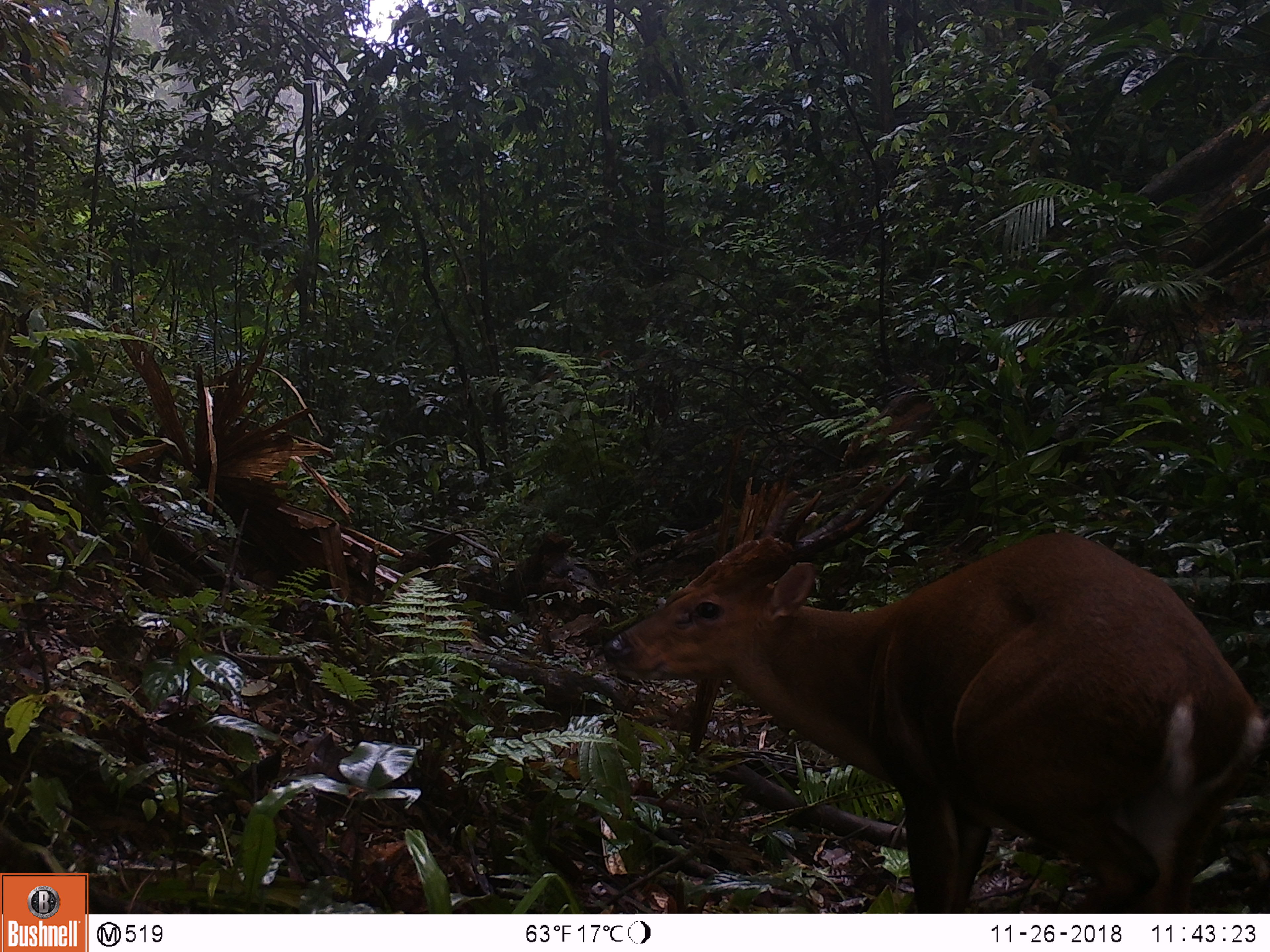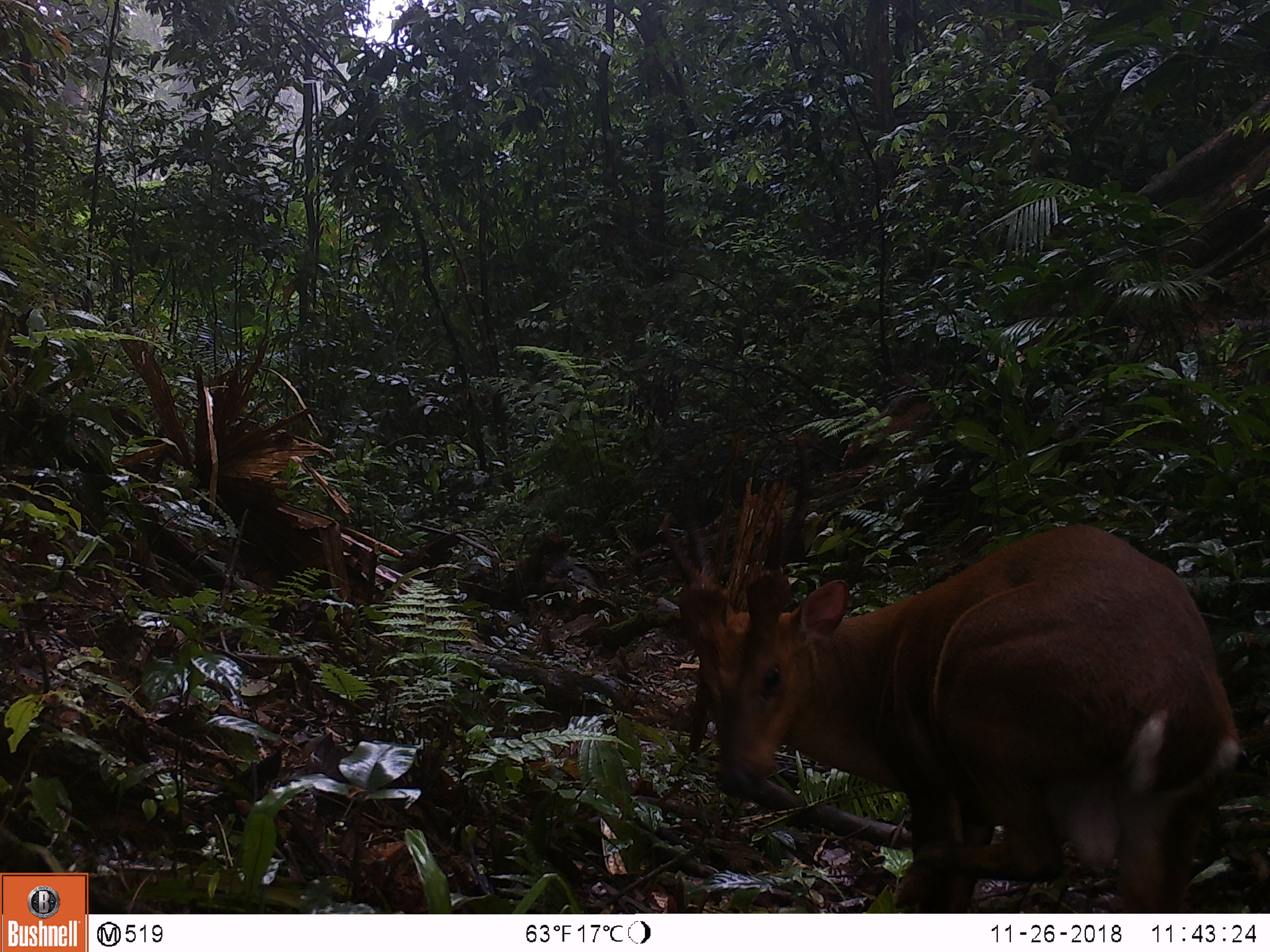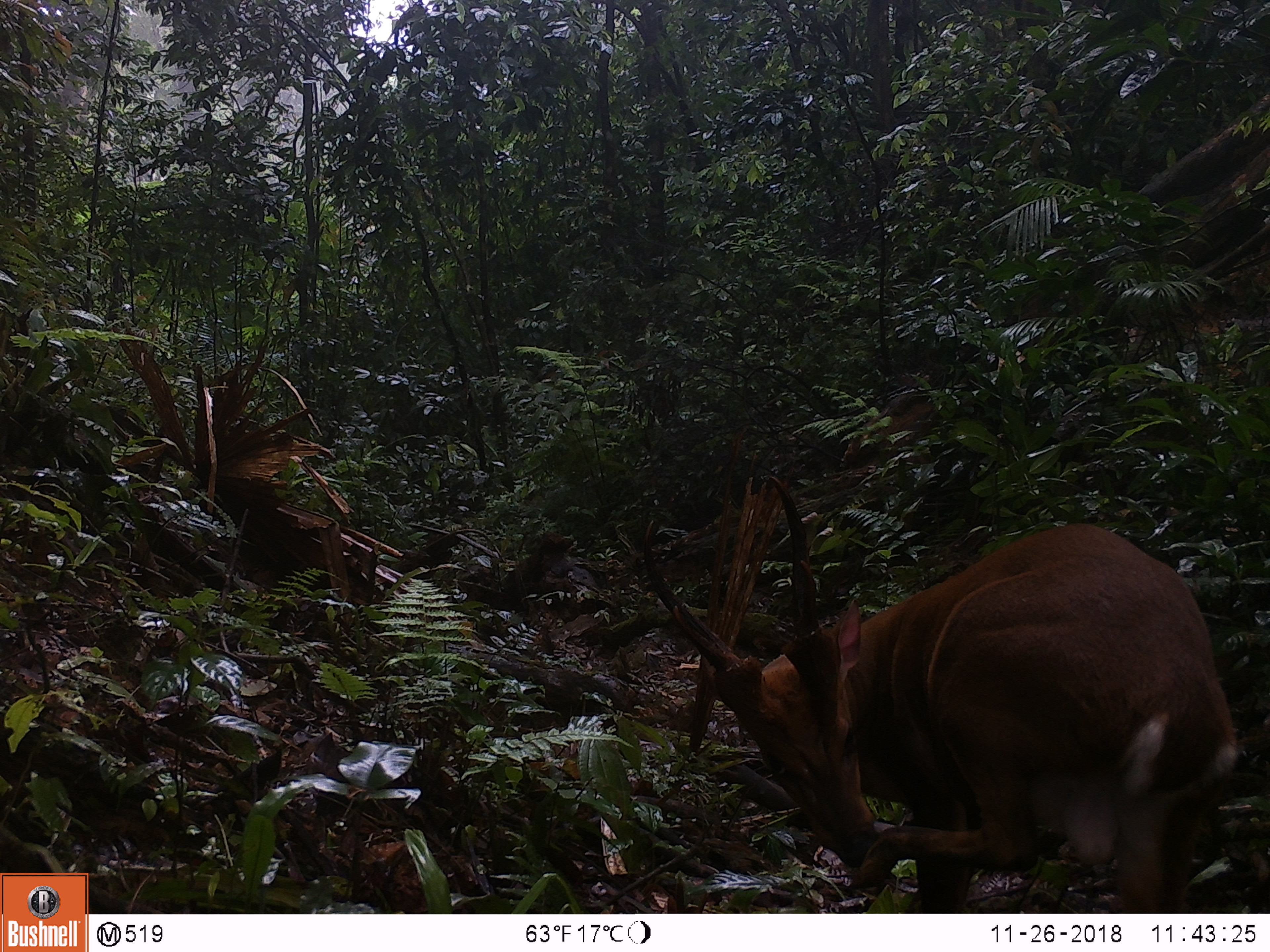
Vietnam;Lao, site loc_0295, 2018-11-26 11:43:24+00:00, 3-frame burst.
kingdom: Animalia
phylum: Chordata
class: Mammalia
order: Artiodactyla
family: Cervidae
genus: Muntiacus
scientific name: Muntiacus vuquangensis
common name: large-antlered muntjac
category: large antlered muntjac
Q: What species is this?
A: Large antlered muntjac (large-antlered muntjac) (Muntiacus vuquangensis).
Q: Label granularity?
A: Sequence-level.